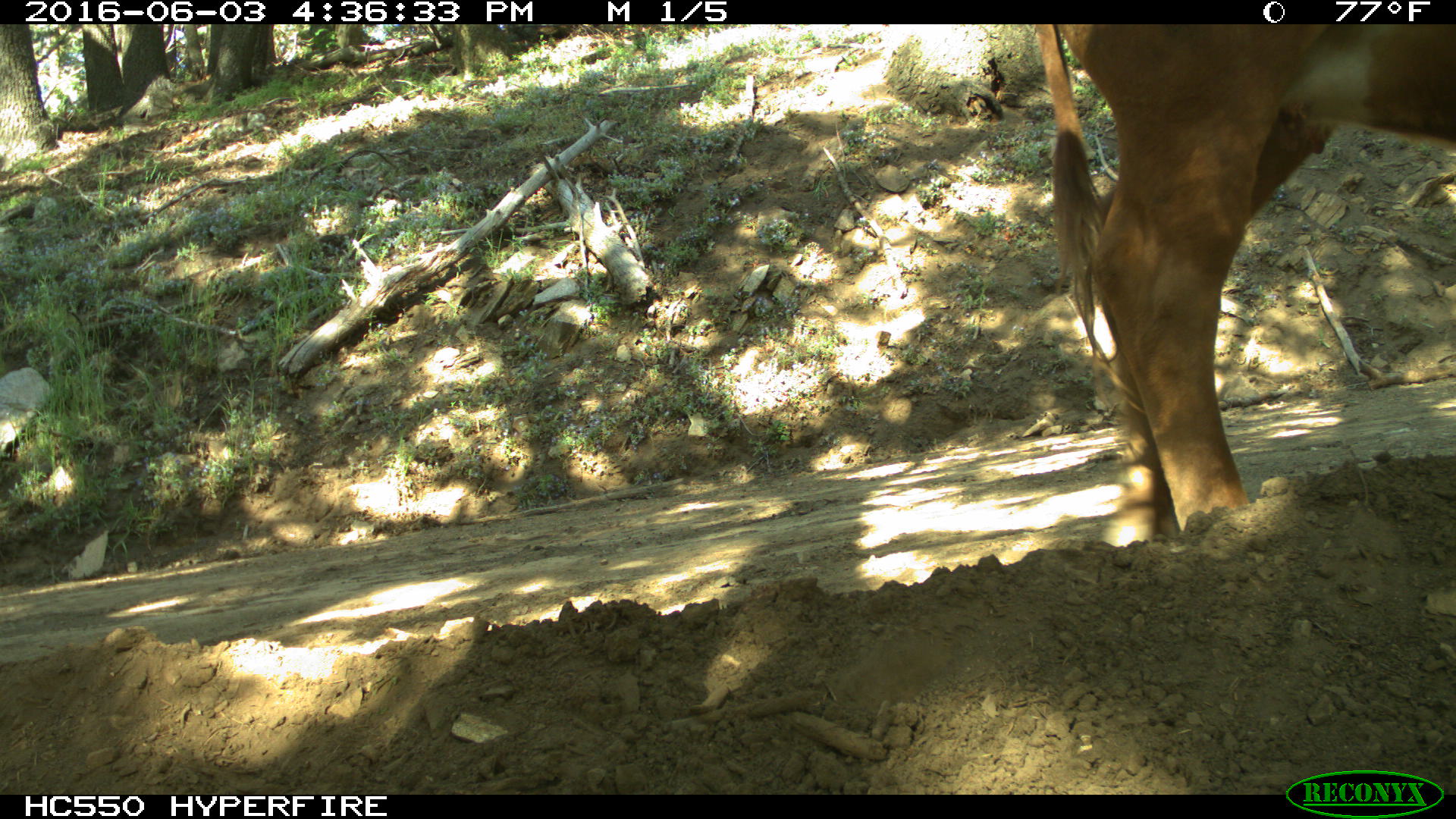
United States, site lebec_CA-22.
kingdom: Animalia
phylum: Chordata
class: Mammalia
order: Artiodactyla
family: Bovidae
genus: Bos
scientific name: Bos taurus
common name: domestic cow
Bos taurus (domestic cow).